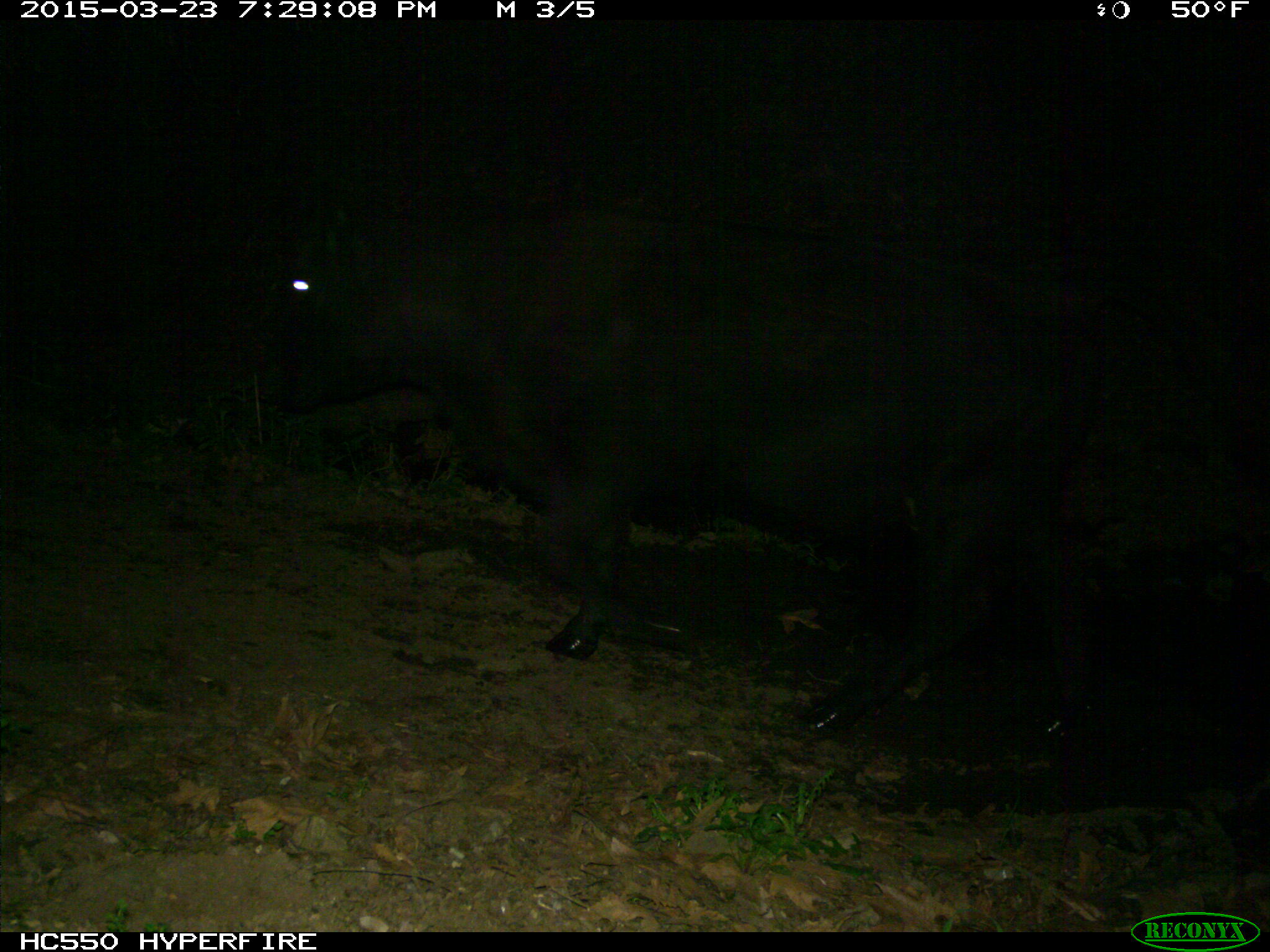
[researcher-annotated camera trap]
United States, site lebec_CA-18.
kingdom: Animalia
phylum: Chordata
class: Mammalia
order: Artiodactyla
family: Bovidae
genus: Bos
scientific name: Bos taurus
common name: domestic cow